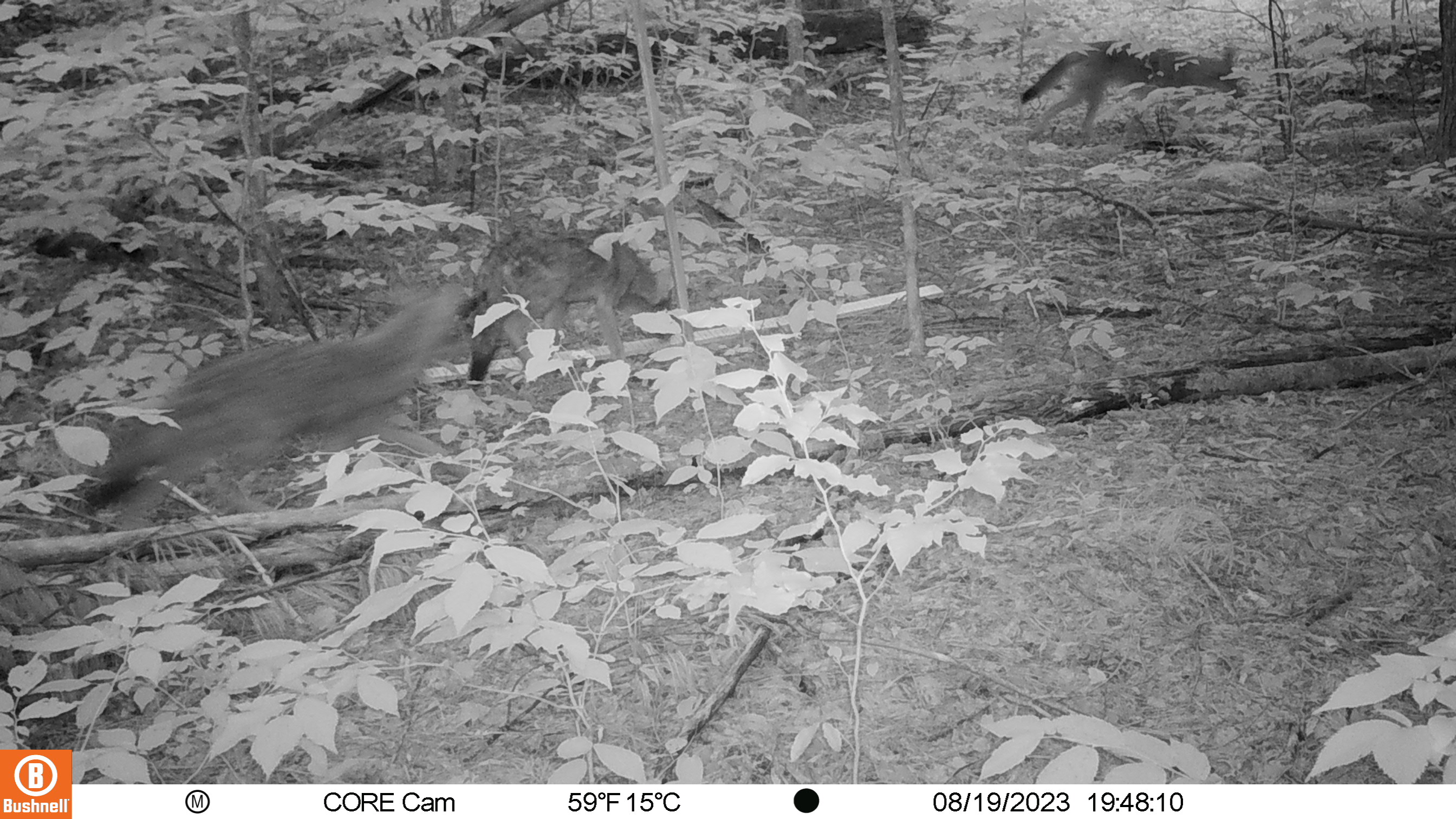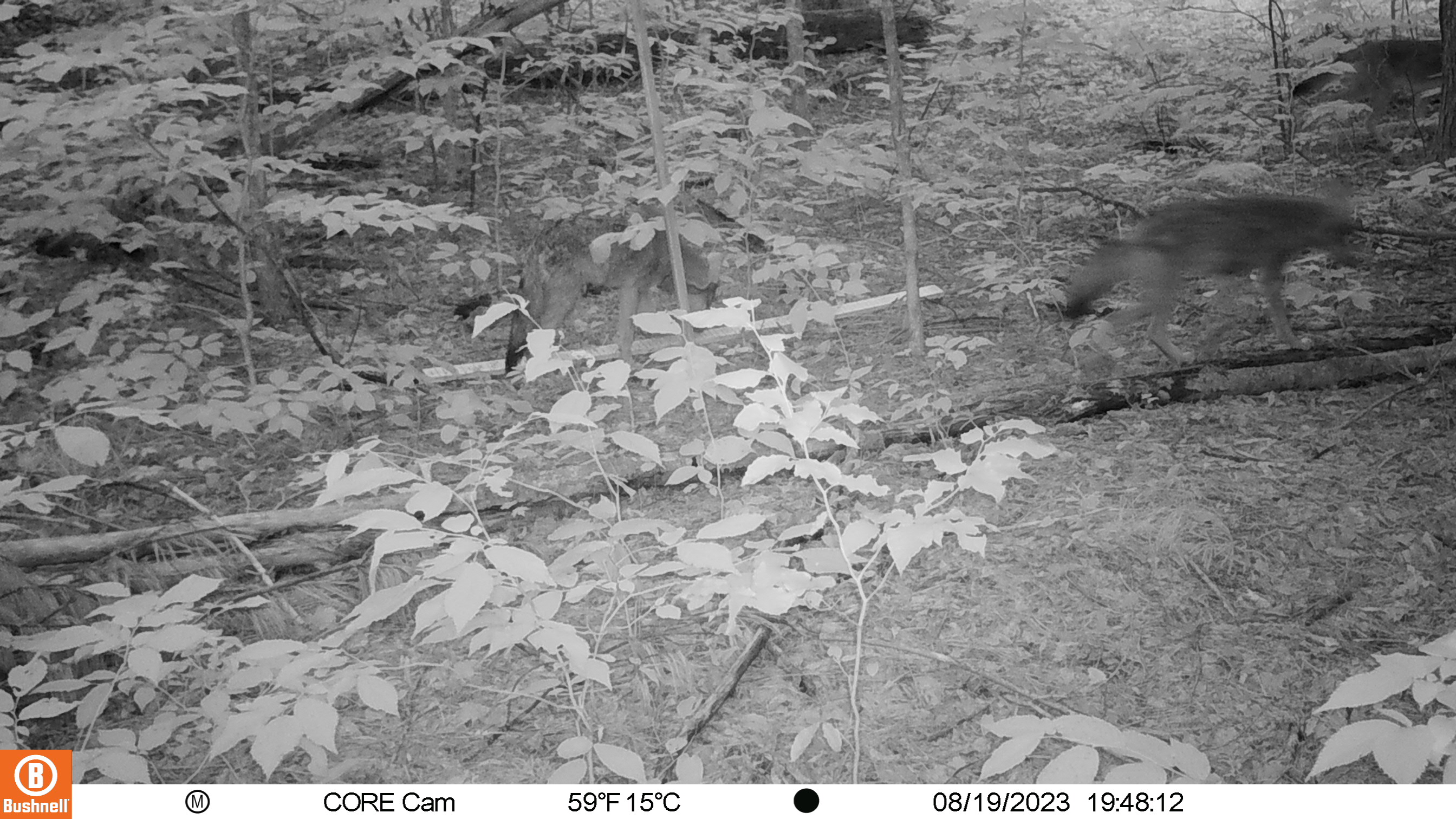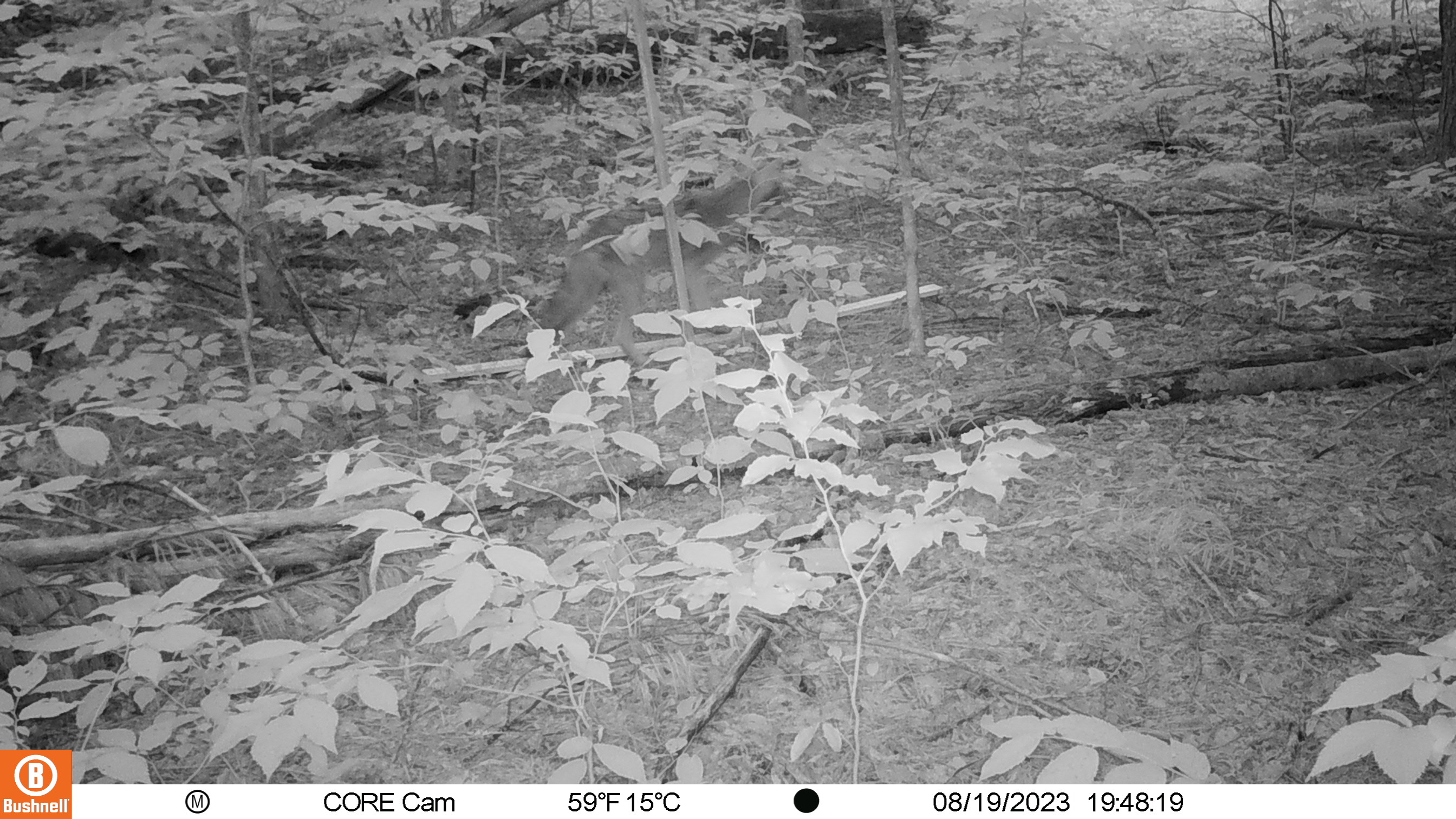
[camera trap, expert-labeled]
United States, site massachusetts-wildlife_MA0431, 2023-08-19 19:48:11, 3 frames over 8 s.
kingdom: Animalia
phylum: Chordata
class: Mammalia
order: Carnivora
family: Canidae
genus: Canis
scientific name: Canis latrans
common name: coyote